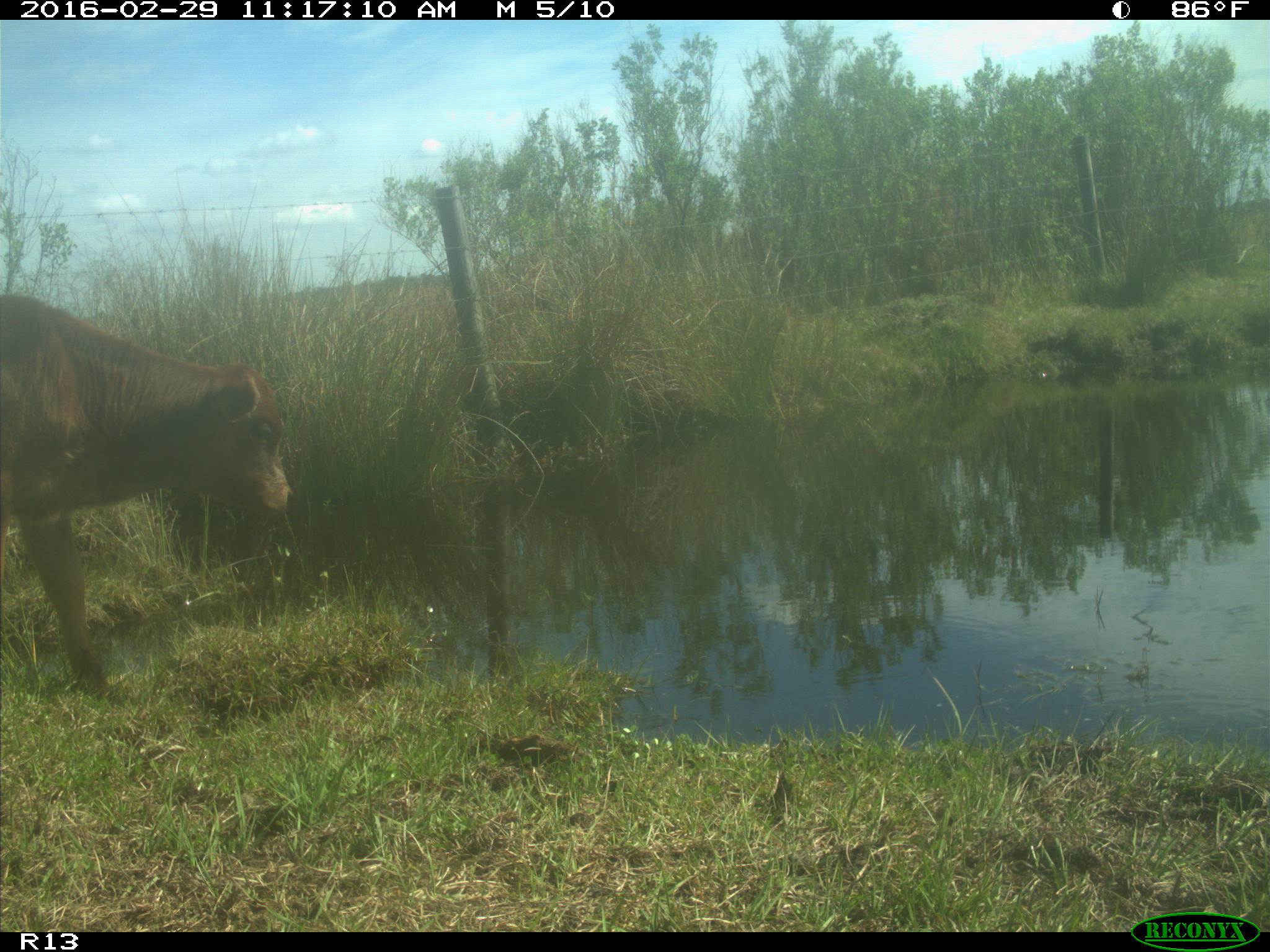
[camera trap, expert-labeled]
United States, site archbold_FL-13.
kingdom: Animalia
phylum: Chordata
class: Mammalia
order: Artiodactyla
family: Bovidae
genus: Bos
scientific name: Bos taurus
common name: domestic cow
Bos taurus (domestic cow).